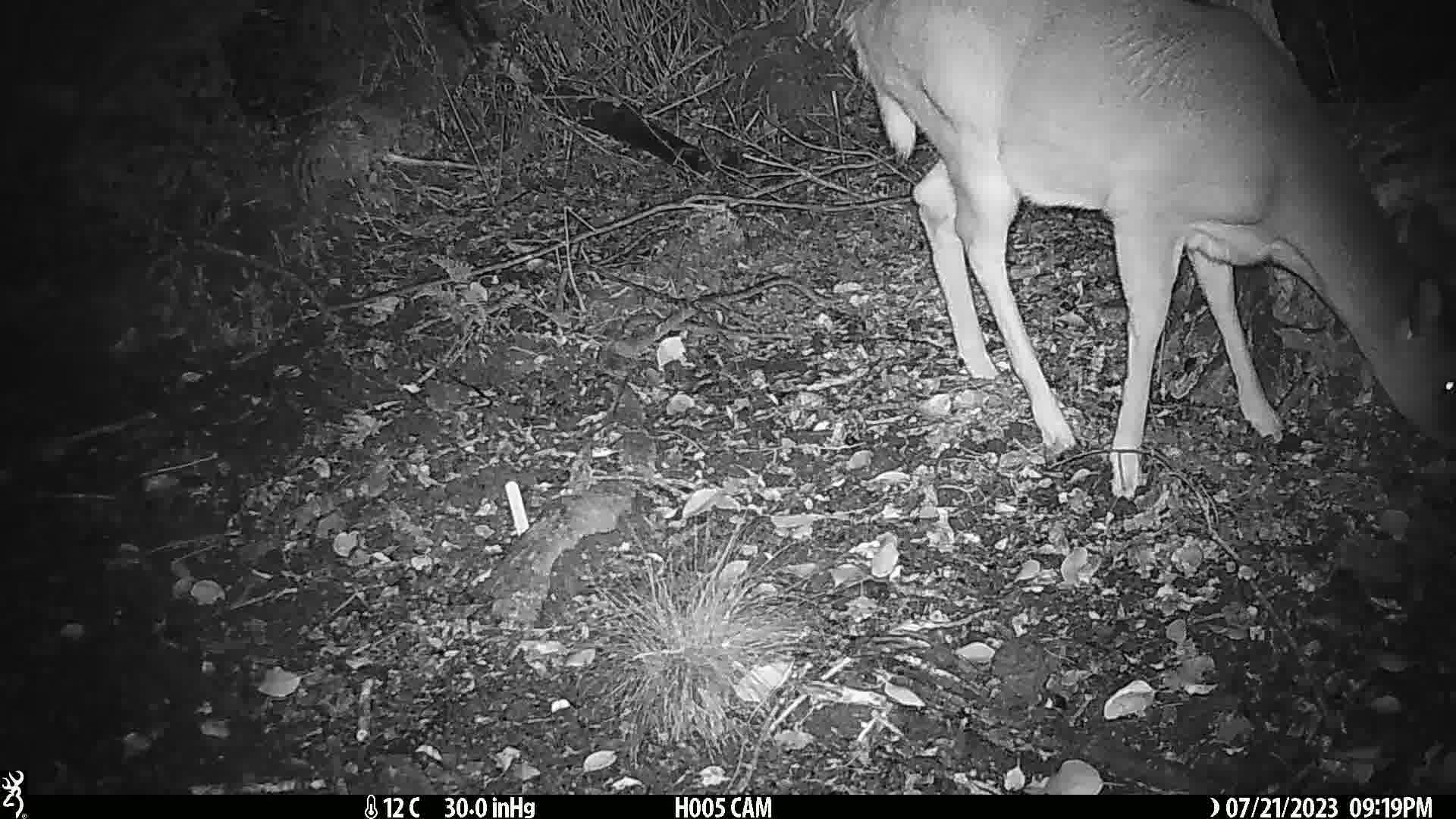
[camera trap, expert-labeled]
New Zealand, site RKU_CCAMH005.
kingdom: Animalia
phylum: Chordata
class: Mammalia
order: Artiodactyla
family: Cervidae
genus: Odocoileus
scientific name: Odocoileus virginianus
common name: white-tailed deer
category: white tailed deer